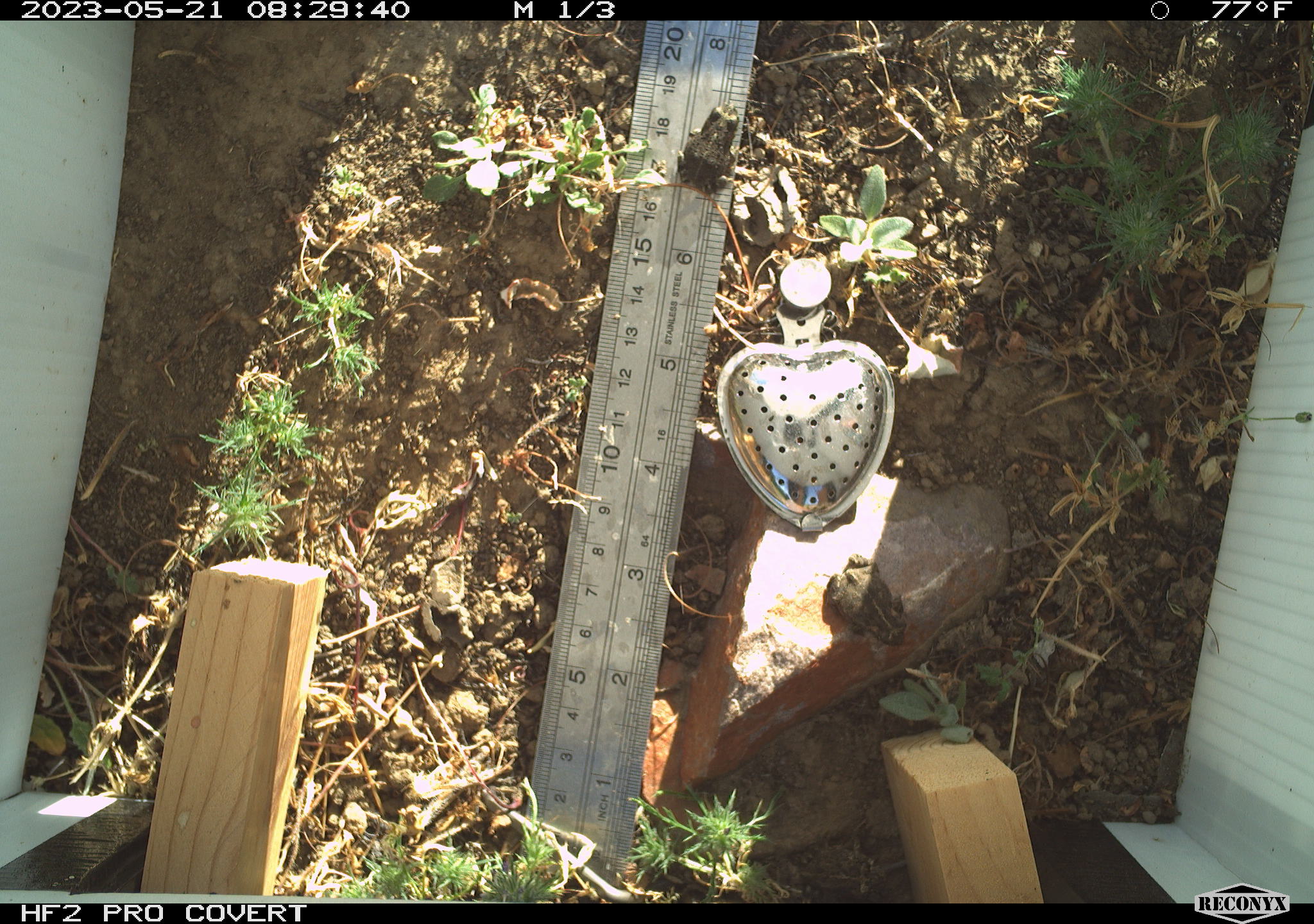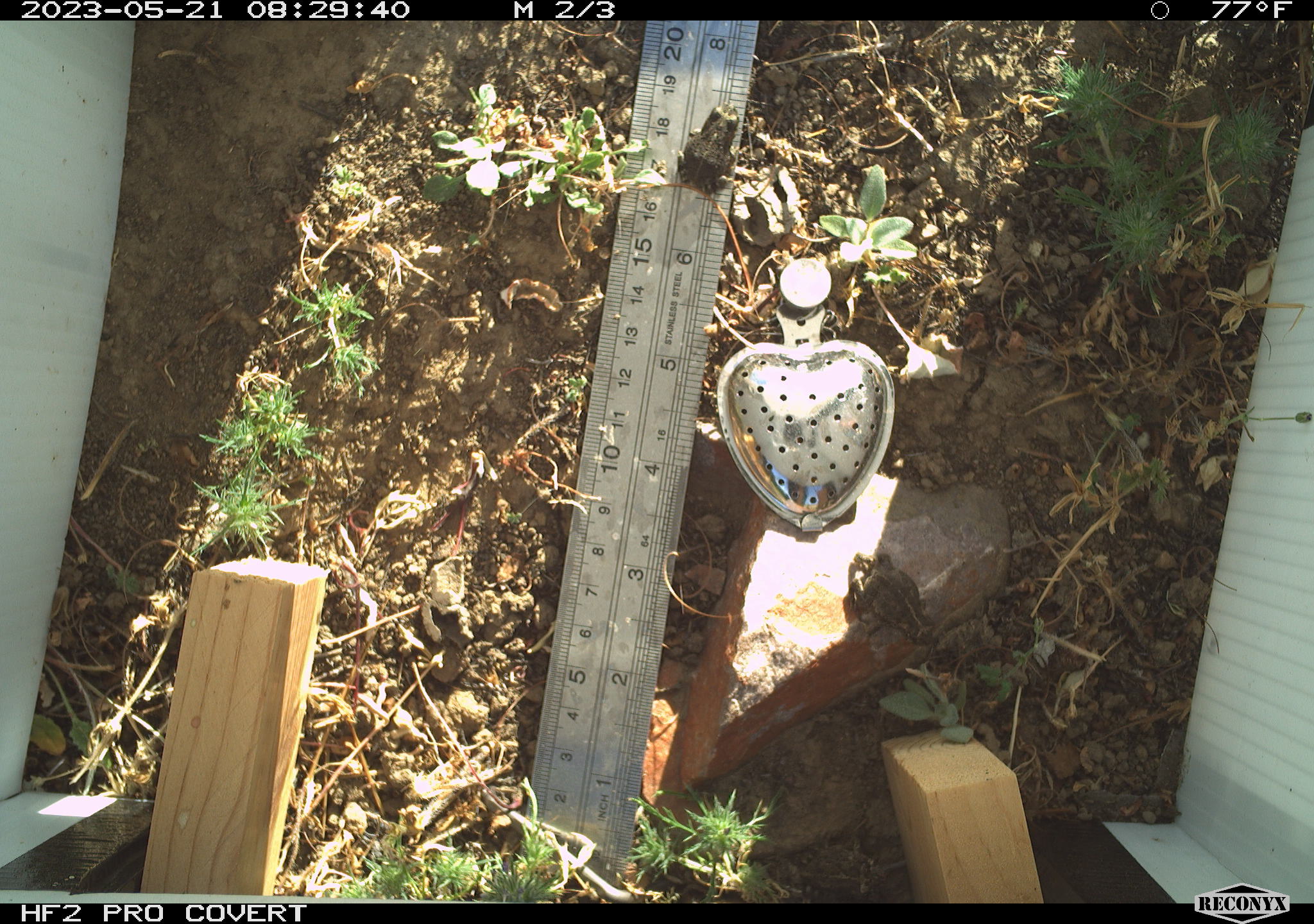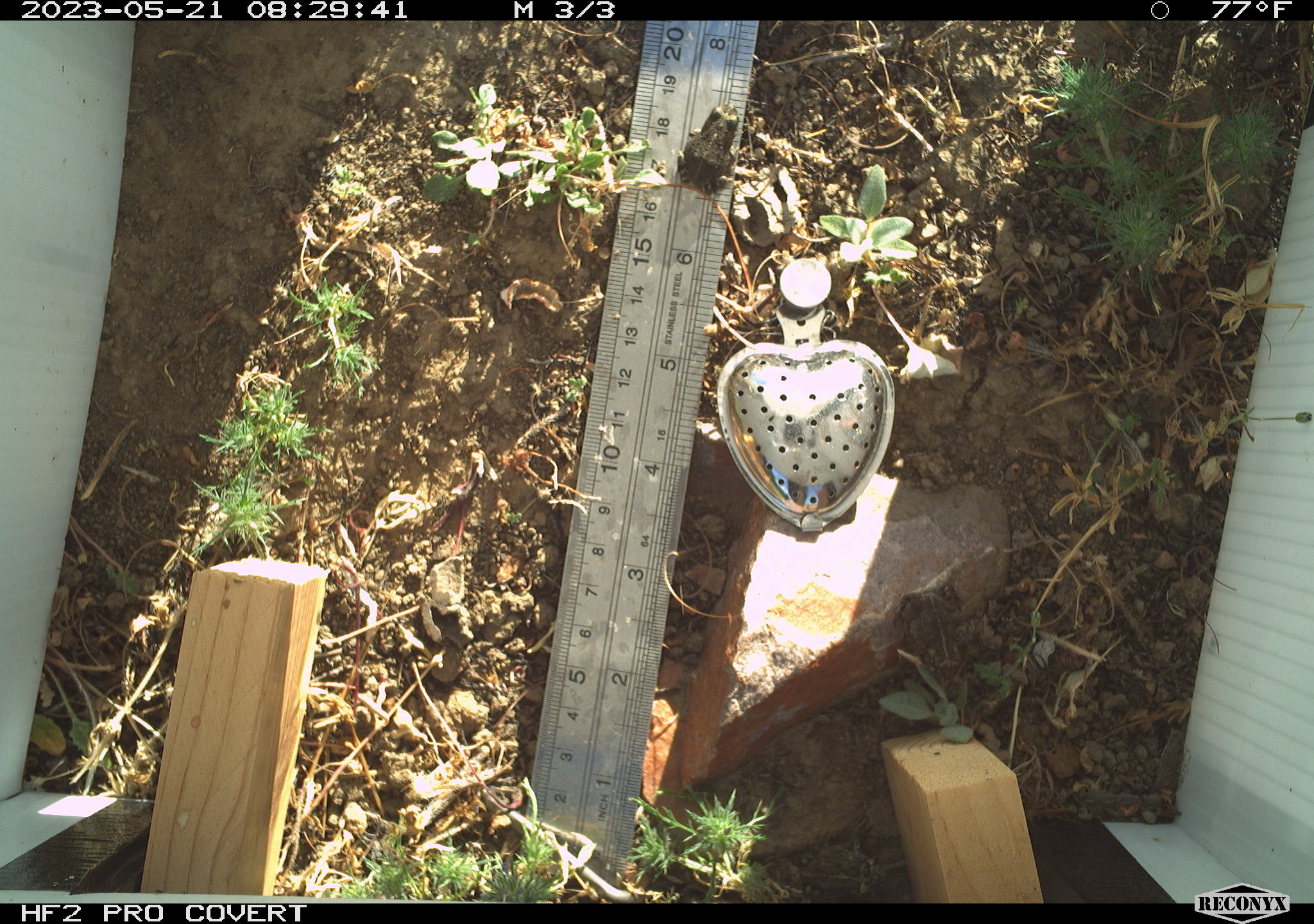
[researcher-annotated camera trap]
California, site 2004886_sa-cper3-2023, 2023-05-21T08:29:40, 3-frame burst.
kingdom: Animalia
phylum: Chordata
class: Amphibia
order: Anura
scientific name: Anura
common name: frogs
Frogs (Anura).